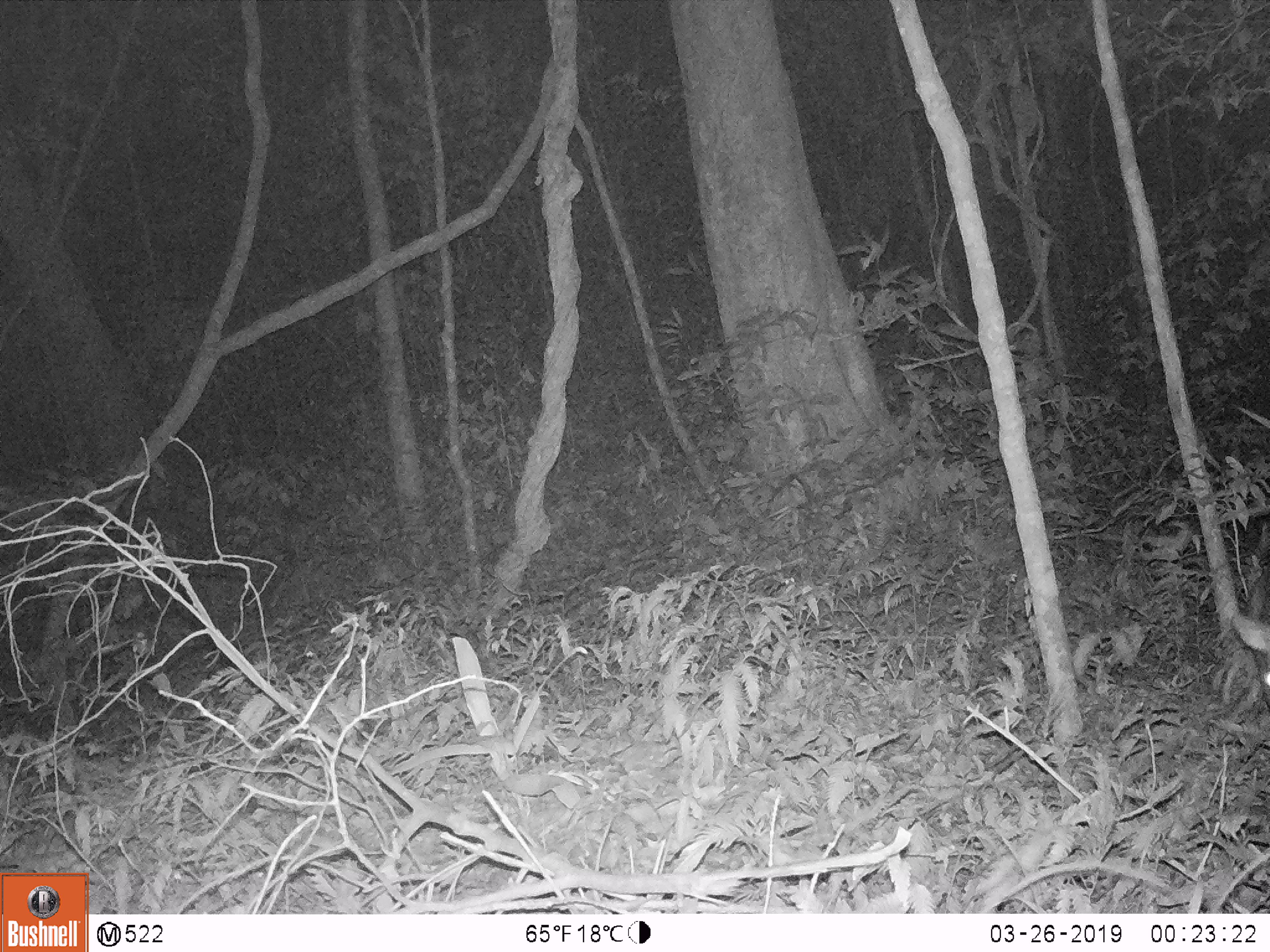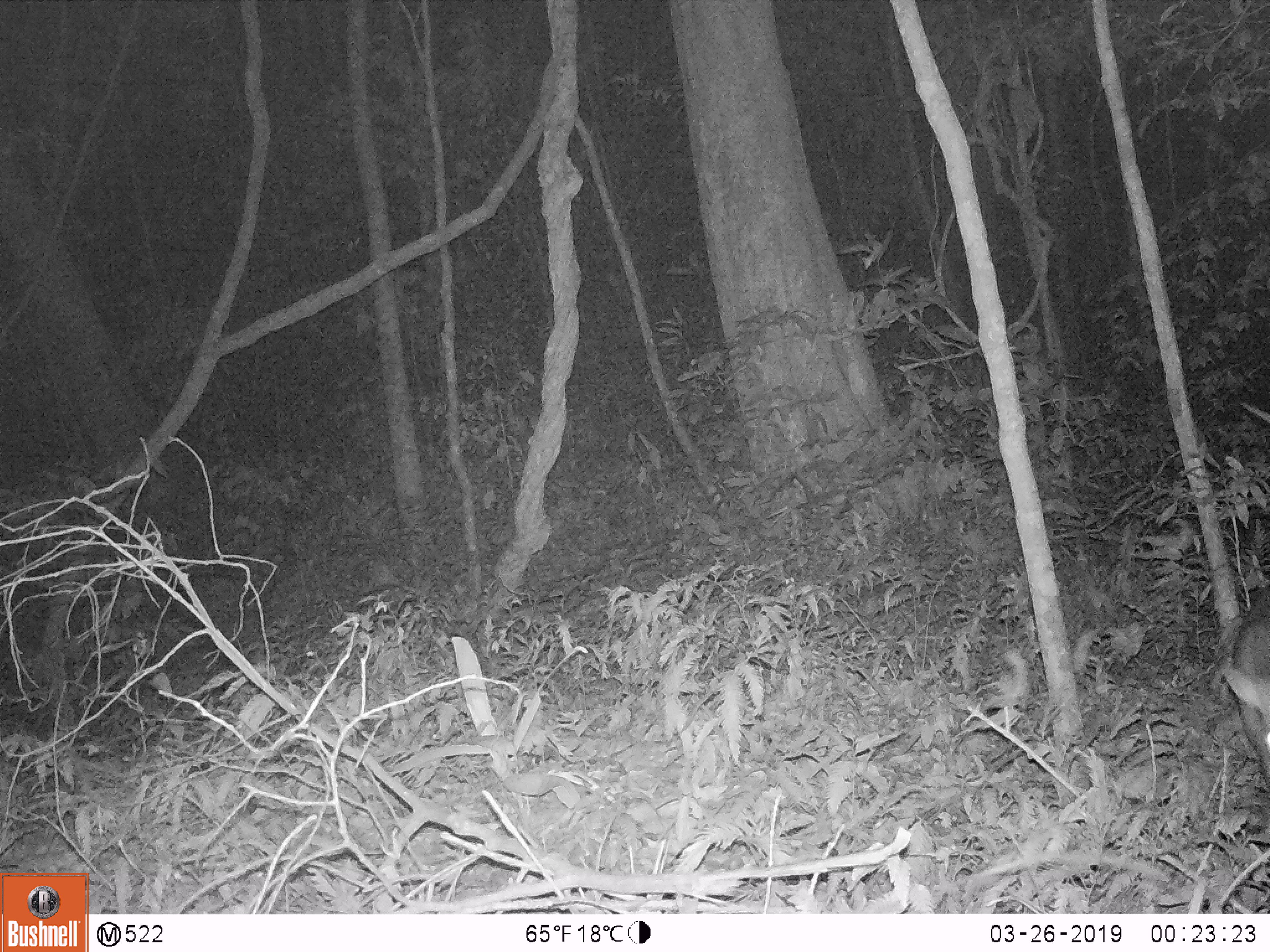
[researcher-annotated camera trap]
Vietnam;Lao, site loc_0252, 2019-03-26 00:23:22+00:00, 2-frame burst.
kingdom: Animalia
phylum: Chordata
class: Mammalia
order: Artiodactyla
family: Cervidae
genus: Muntiacus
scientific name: Muntiacus rooseveltorum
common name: roosevelt's muntjac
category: roosevelts muntjac group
Roosevelts muntjac group (roosevelt's muntjac) (Muntiacus rooseveltorum). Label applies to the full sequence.